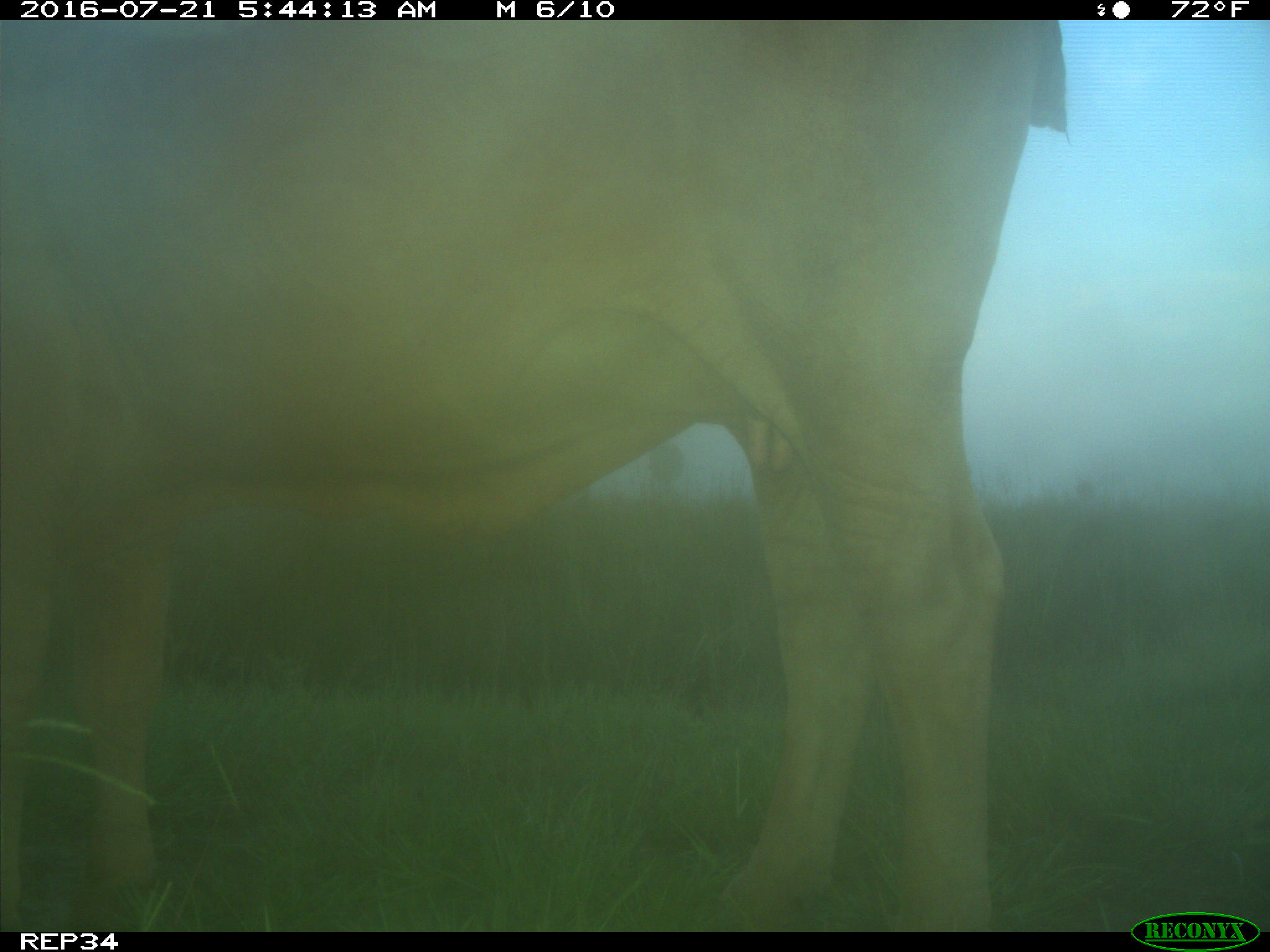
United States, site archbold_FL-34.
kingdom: Animalia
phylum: Chordata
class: Mammalia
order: Artiodactyla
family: Bovidae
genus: Bos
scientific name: Bos taurus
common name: domestic cow